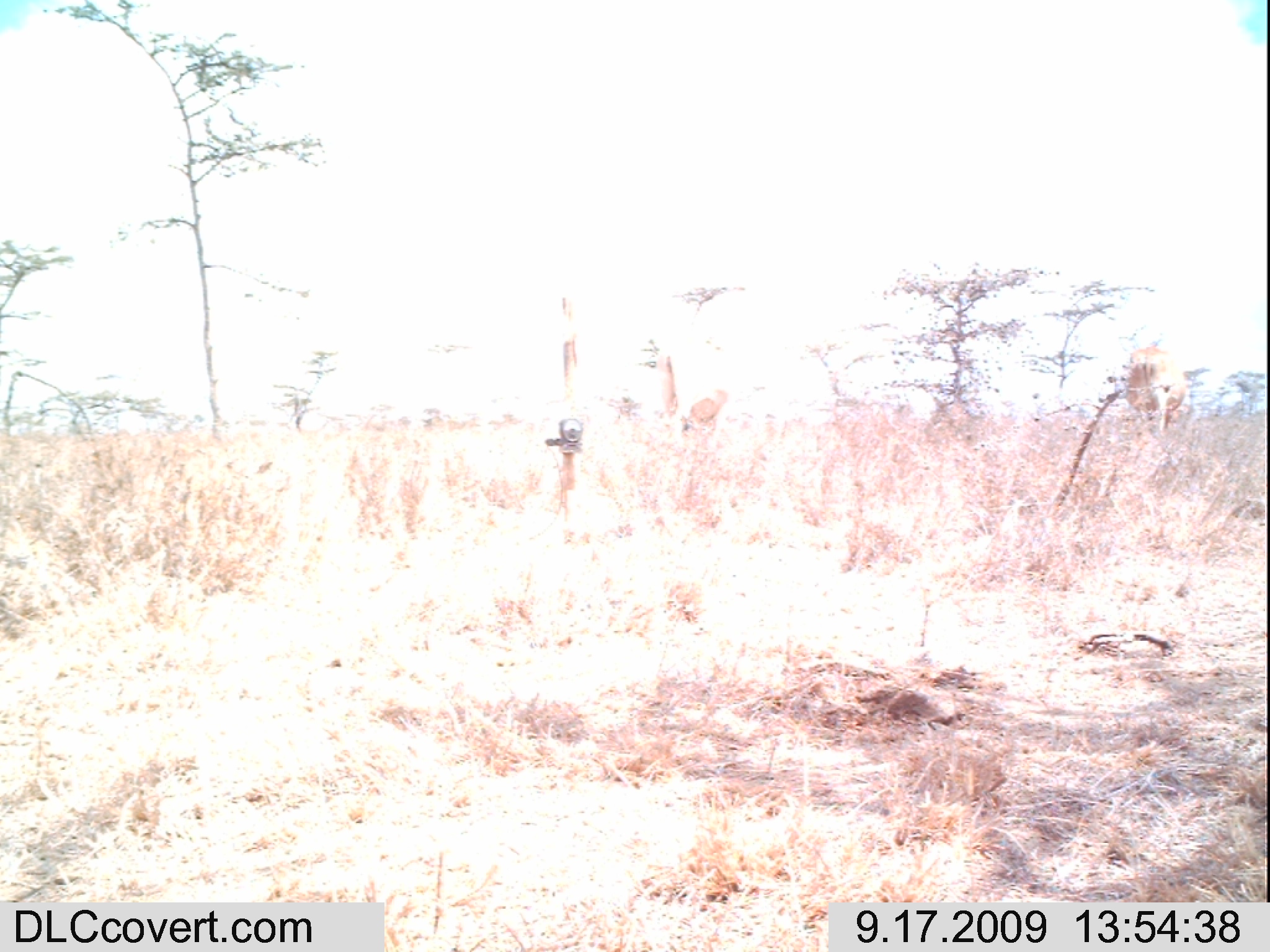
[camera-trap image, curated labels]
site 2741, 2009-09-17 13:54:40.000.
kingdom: Animalia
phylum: Chordata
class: Mammalia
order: Artiodactyla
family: Bovidae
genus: Bos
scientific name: Bos taurus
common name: domestic cattle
Bos taurus (domestic cattle), count 2.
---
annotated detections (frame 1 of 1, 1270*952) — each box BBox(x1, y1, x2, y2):
bos taurus: BBox(1126, 343, 1186, 431); BBox(679, 388, 727, 436)